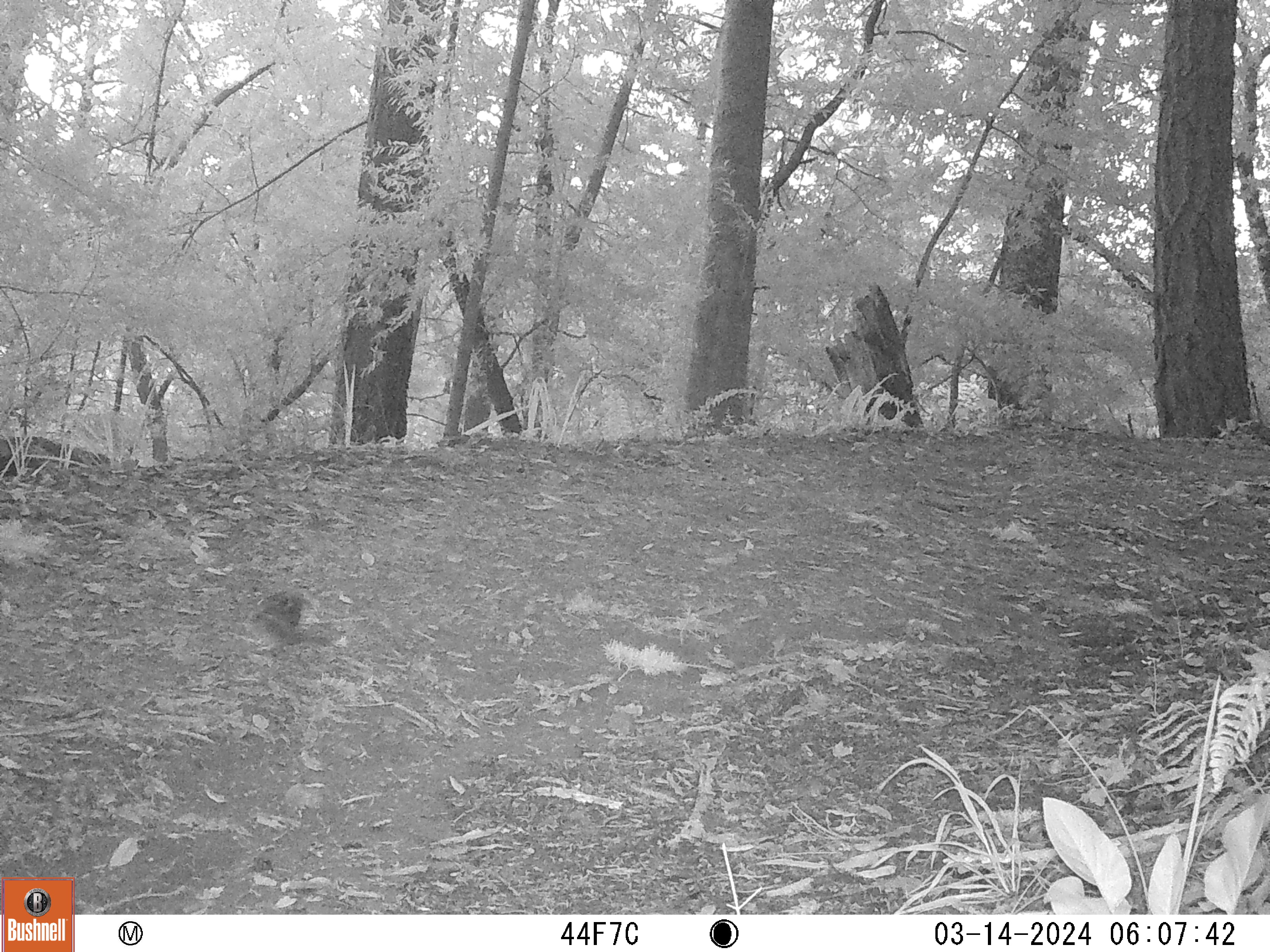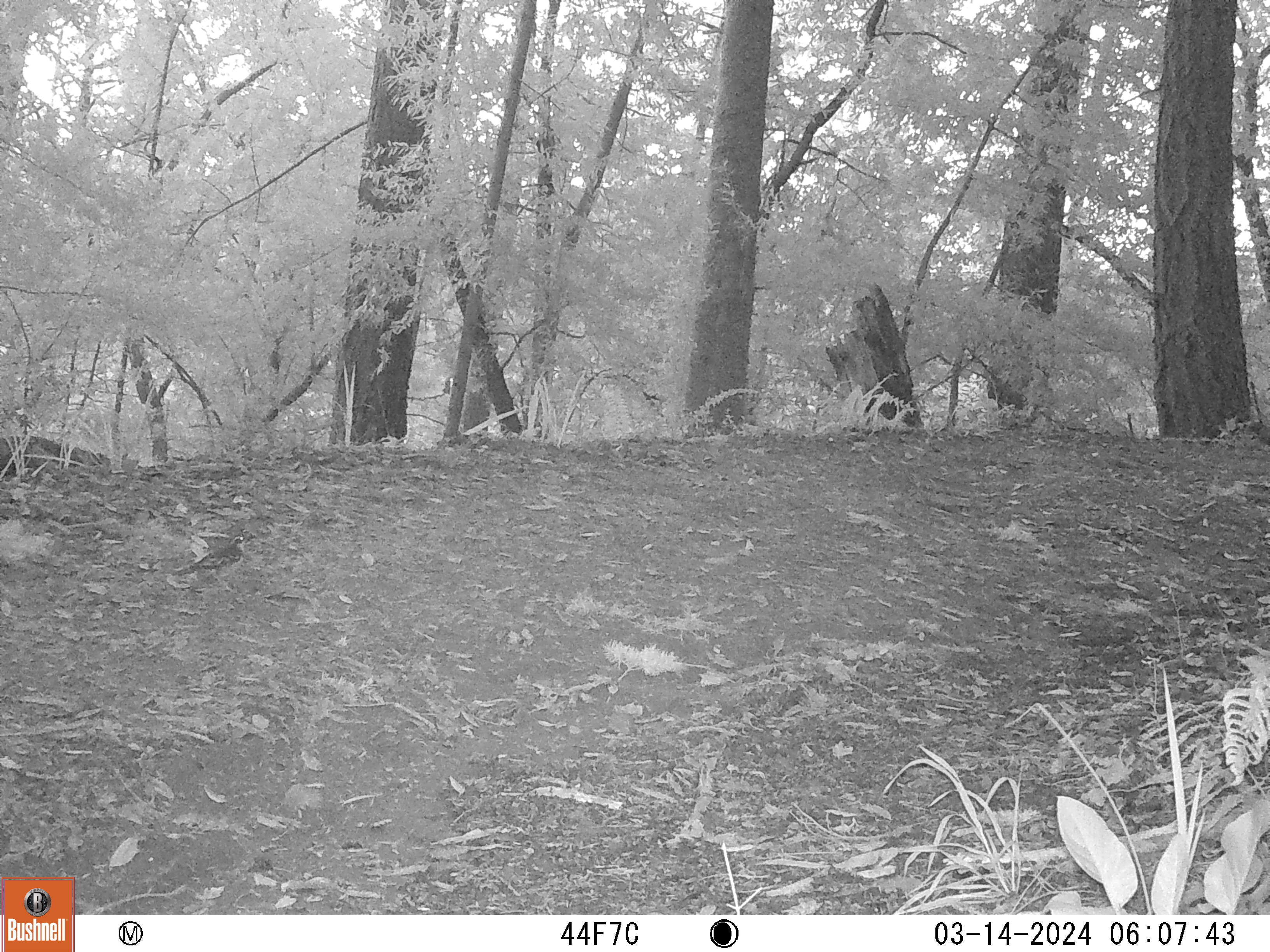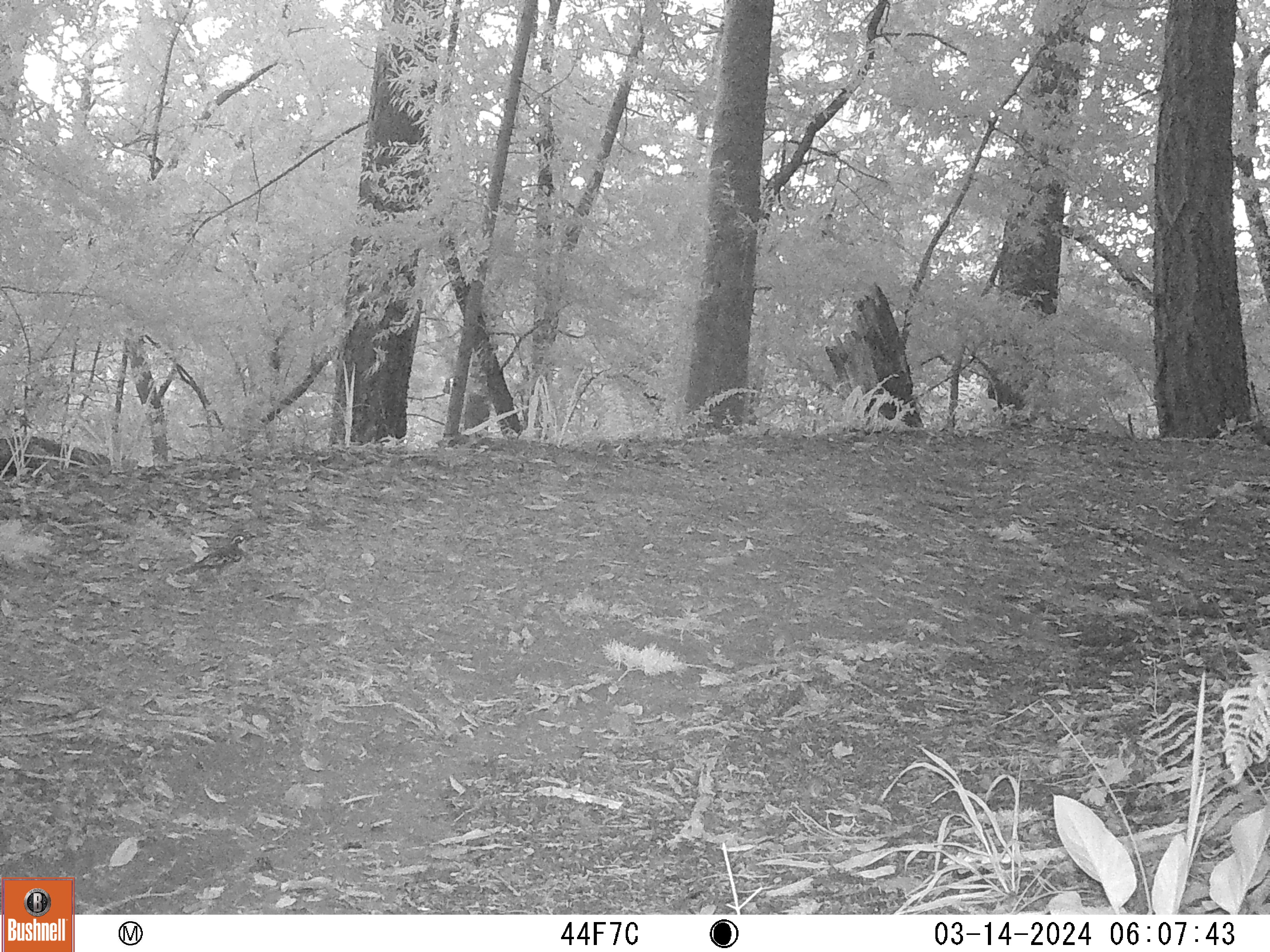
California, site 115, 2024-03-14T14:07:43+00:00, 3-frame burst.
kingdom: Animalia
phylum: Chordata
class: Aves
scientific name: Aves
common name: bird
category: unknown bird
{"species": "unknown bird (bird) (Aves)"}